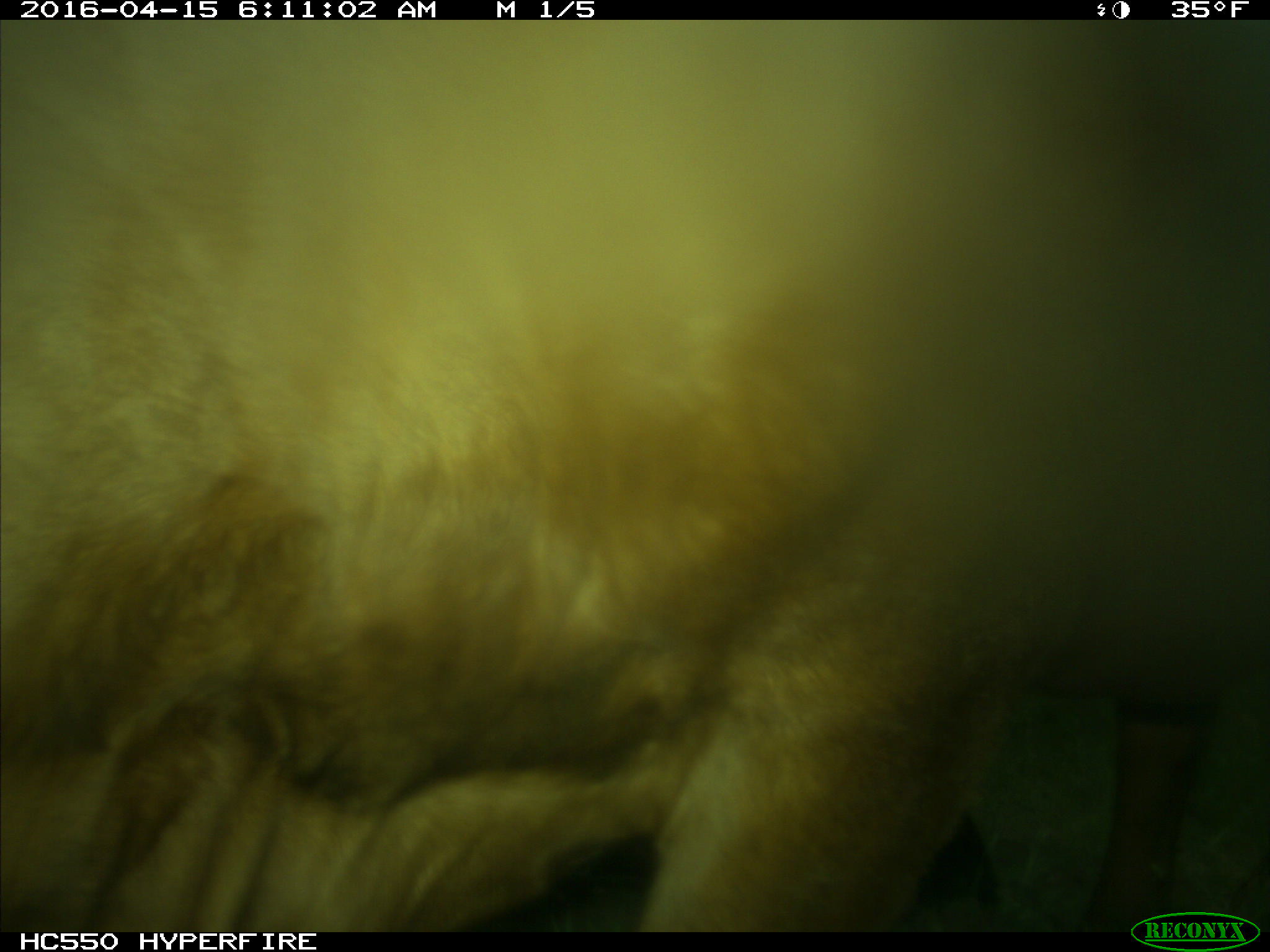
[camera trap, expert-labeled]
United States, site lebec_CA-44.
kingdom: Animalia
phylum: Chordata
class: Mammalia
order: Artiodactyla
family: Bovidae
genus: Bos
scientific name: Bos taurus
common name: domestic cow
Bos taurus (domestic cow).